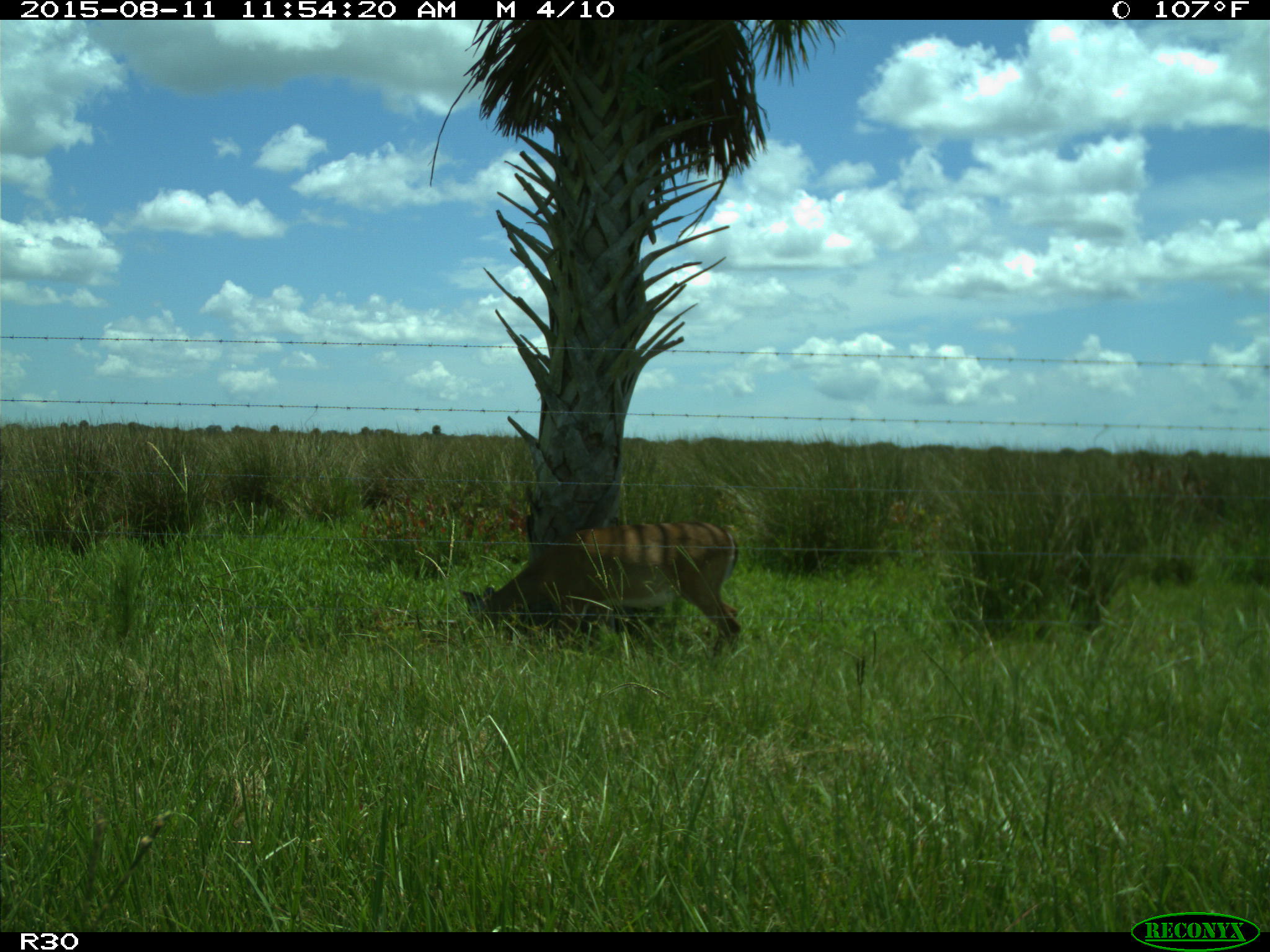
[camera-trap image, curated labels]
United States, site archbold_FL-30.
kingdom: Animalia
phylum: Chordata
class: Mammalia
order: Artiodactyla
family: Cervidae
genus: Odocoileus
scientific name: Odocoileus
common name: deer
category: unidentified deer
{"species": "unidentified deer (deer) (Odocoileus)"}